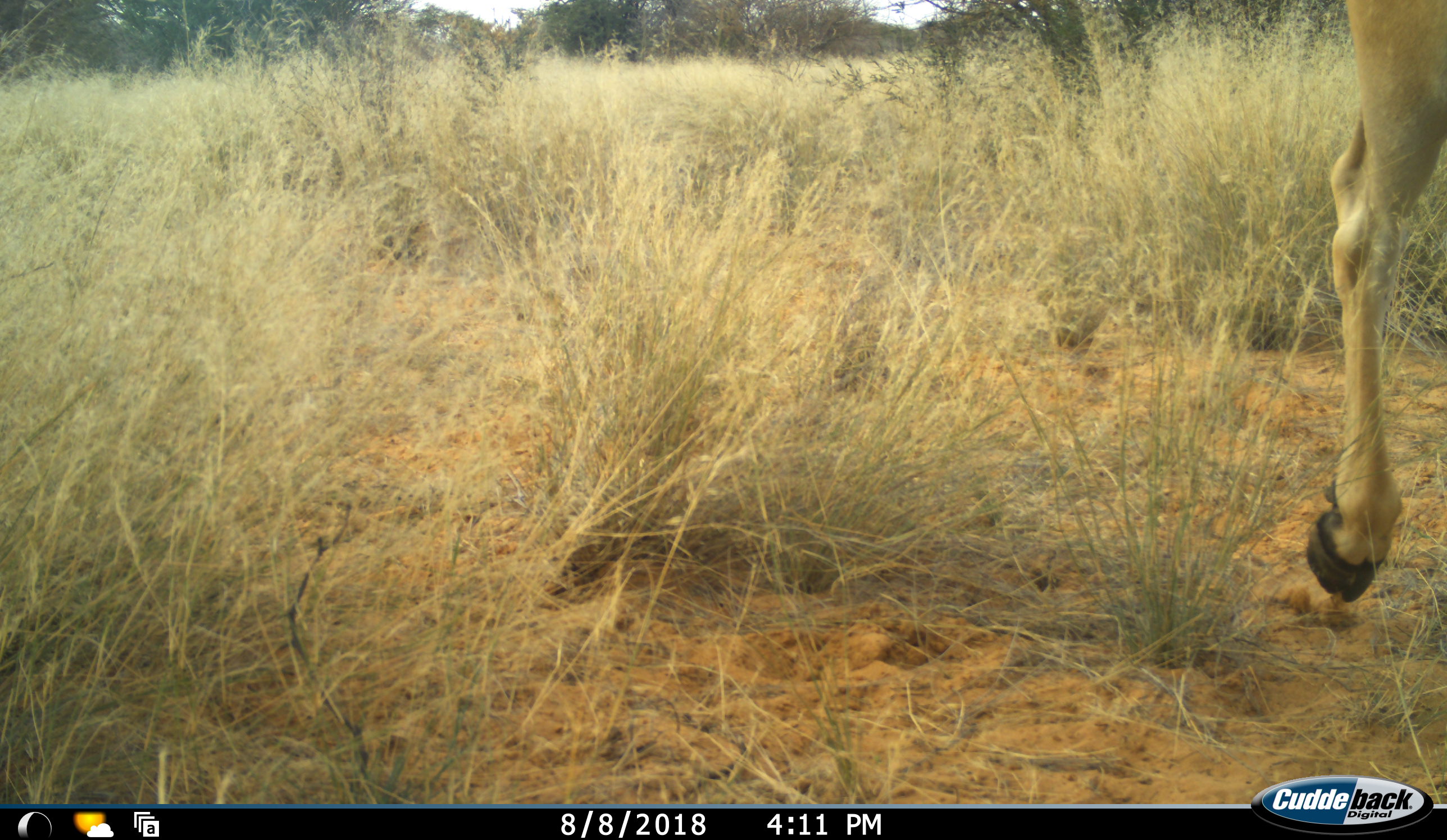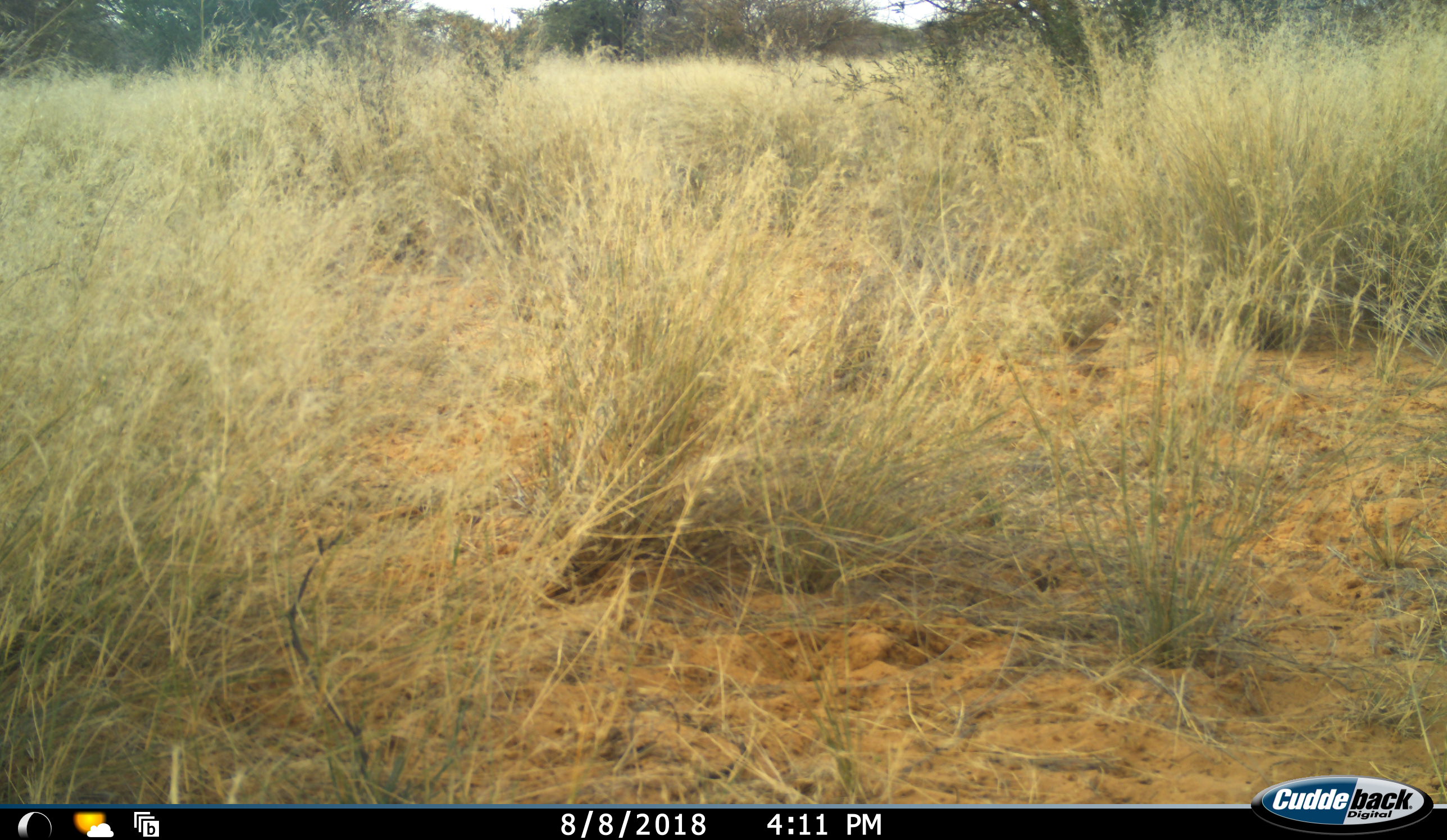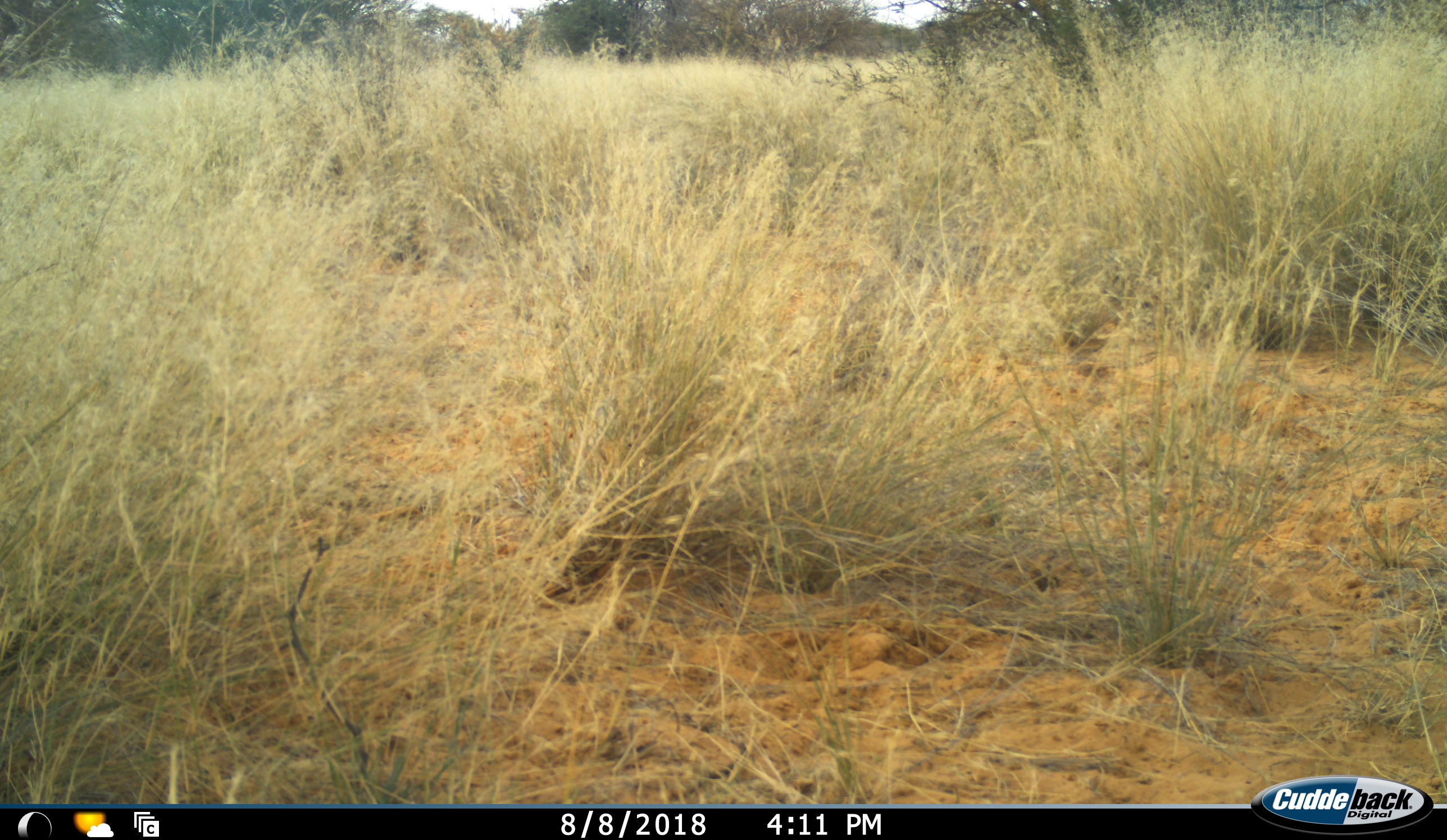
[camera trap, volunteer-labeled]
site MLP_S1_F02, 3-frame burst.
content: unidentified animal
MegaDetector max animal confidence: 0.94